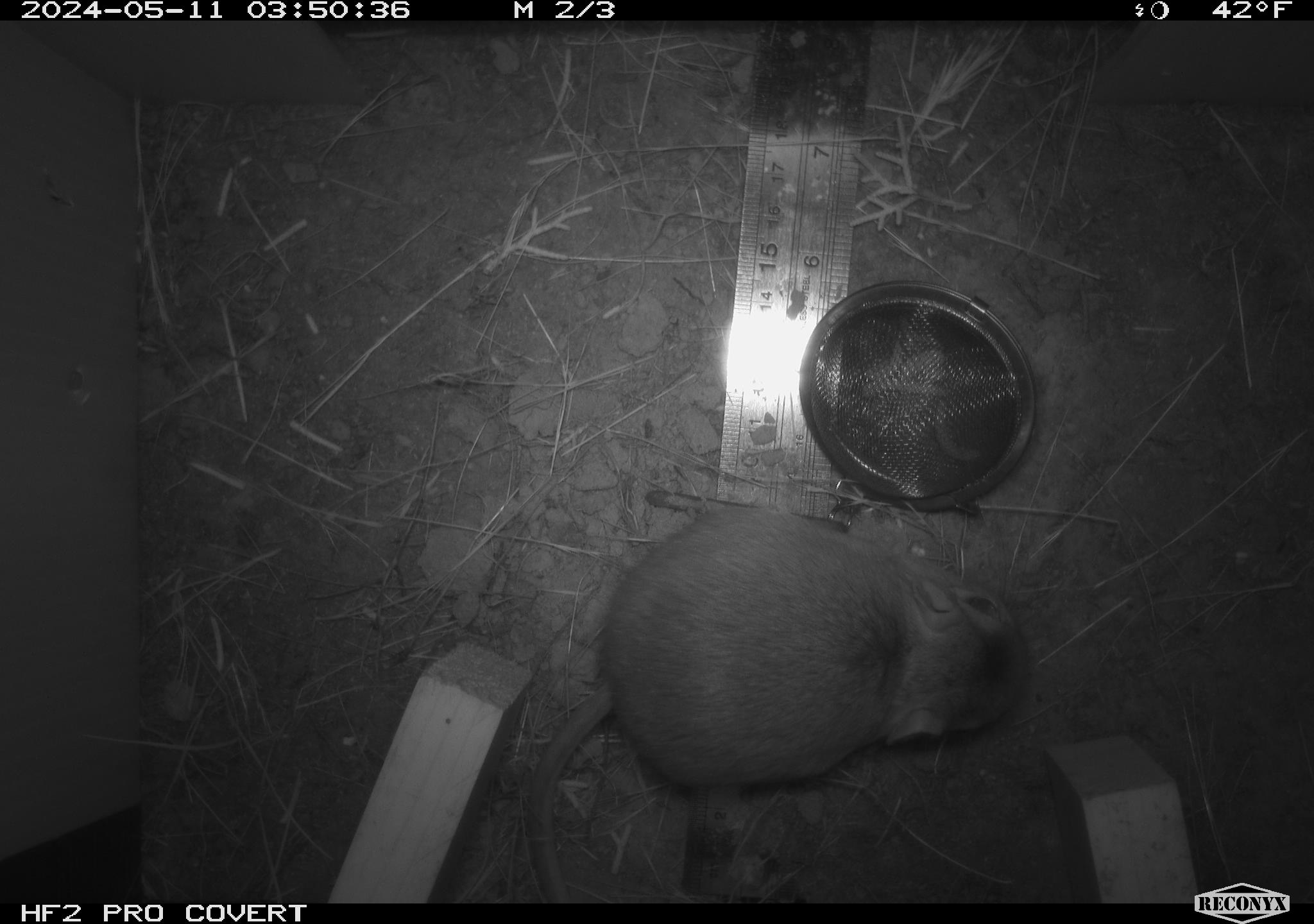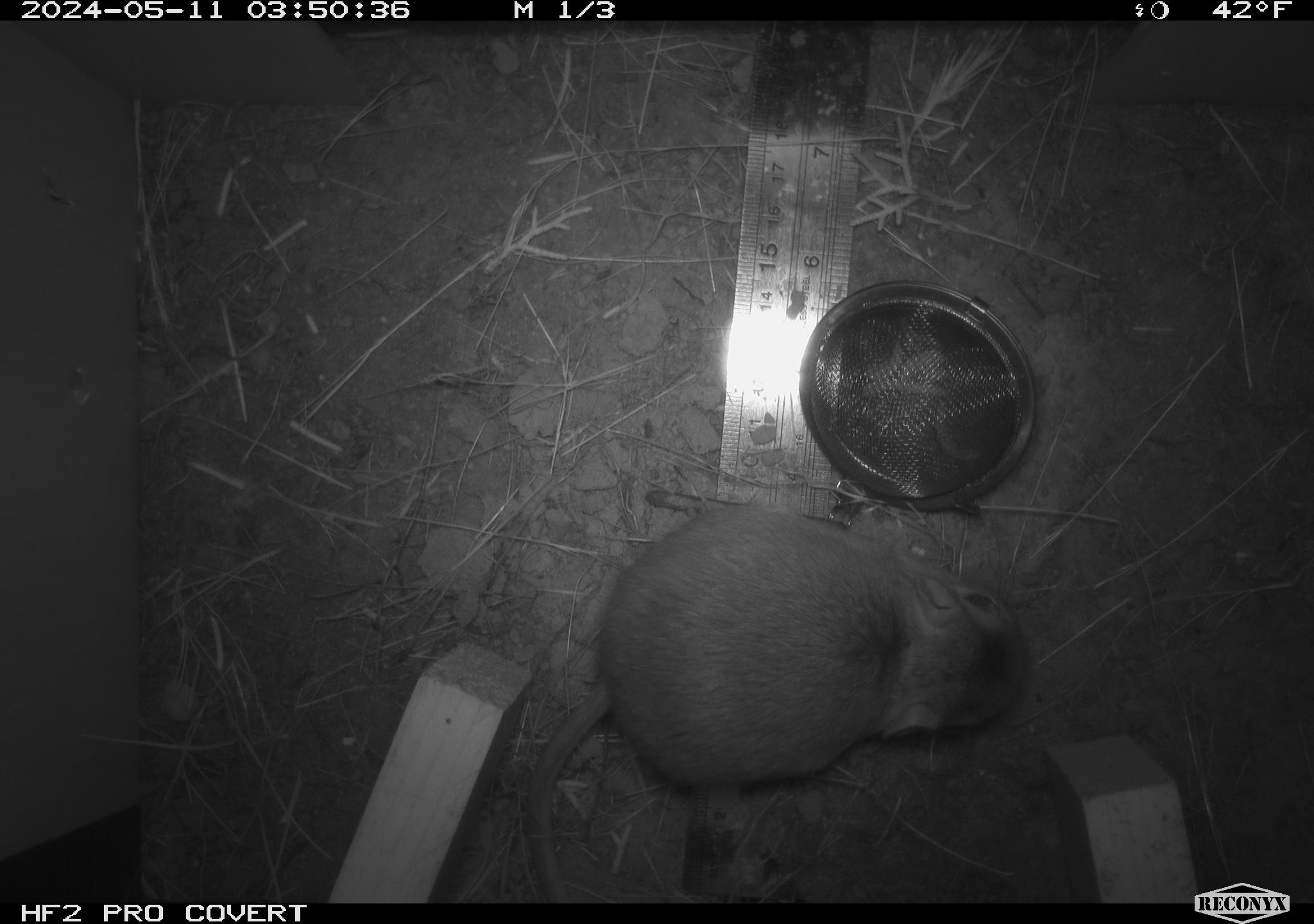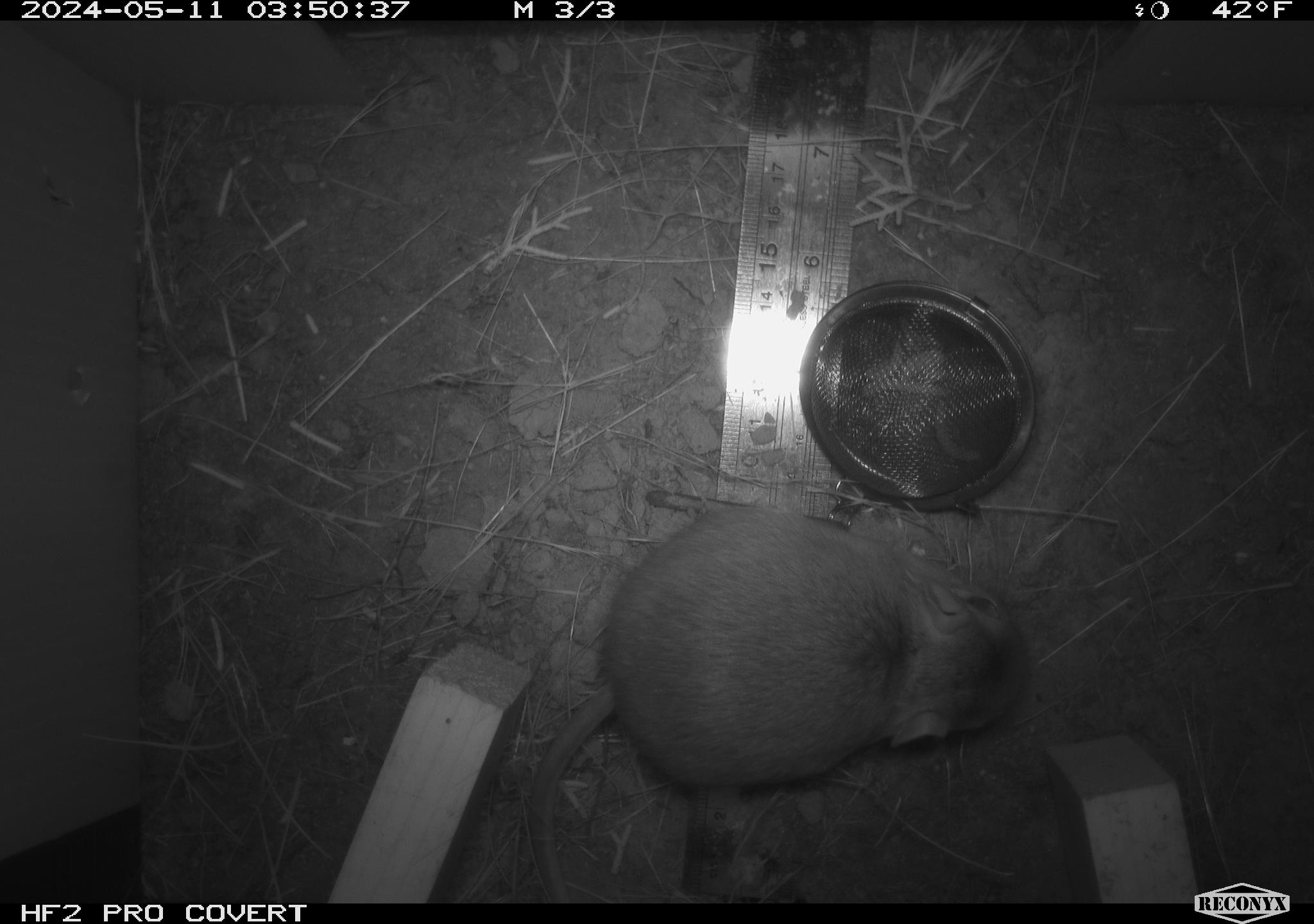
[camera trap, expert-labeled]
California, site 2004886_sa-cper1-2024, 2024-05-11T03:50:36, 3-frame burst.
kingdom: Animalia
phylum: Chordata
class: Mammalia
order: Rodentia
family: Heteromyidae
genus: Dipodomys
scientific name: Dipodomys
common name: kangaroo rats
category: dipodomys species